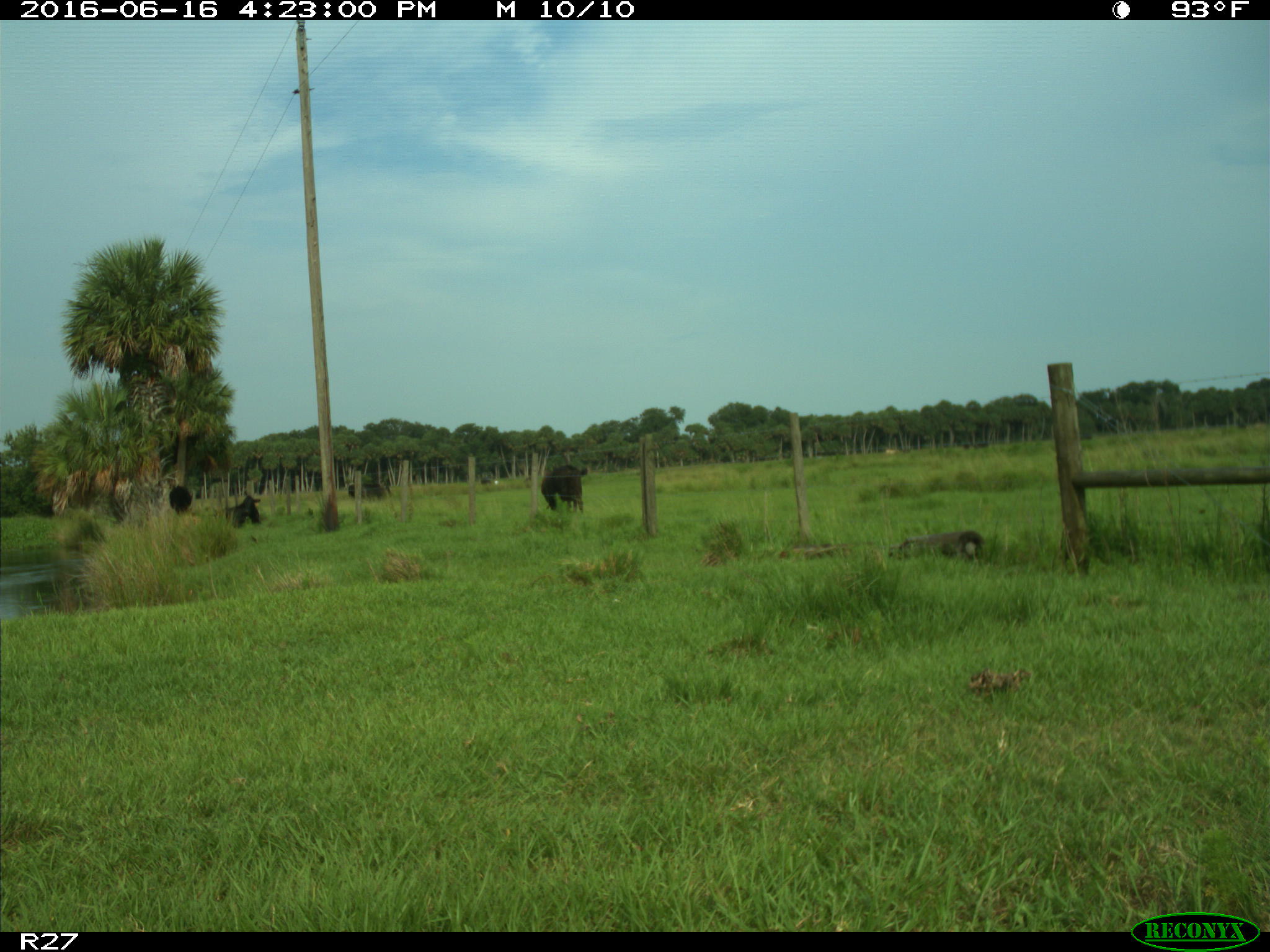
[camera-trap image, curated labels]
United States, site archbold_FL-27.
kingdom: Animalia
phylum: Chordata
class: Mammalia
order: Artiodactyla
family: Bovidae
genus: Bos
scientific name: Bos taurus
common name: domestic cow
Bos taurus (domestic cow).